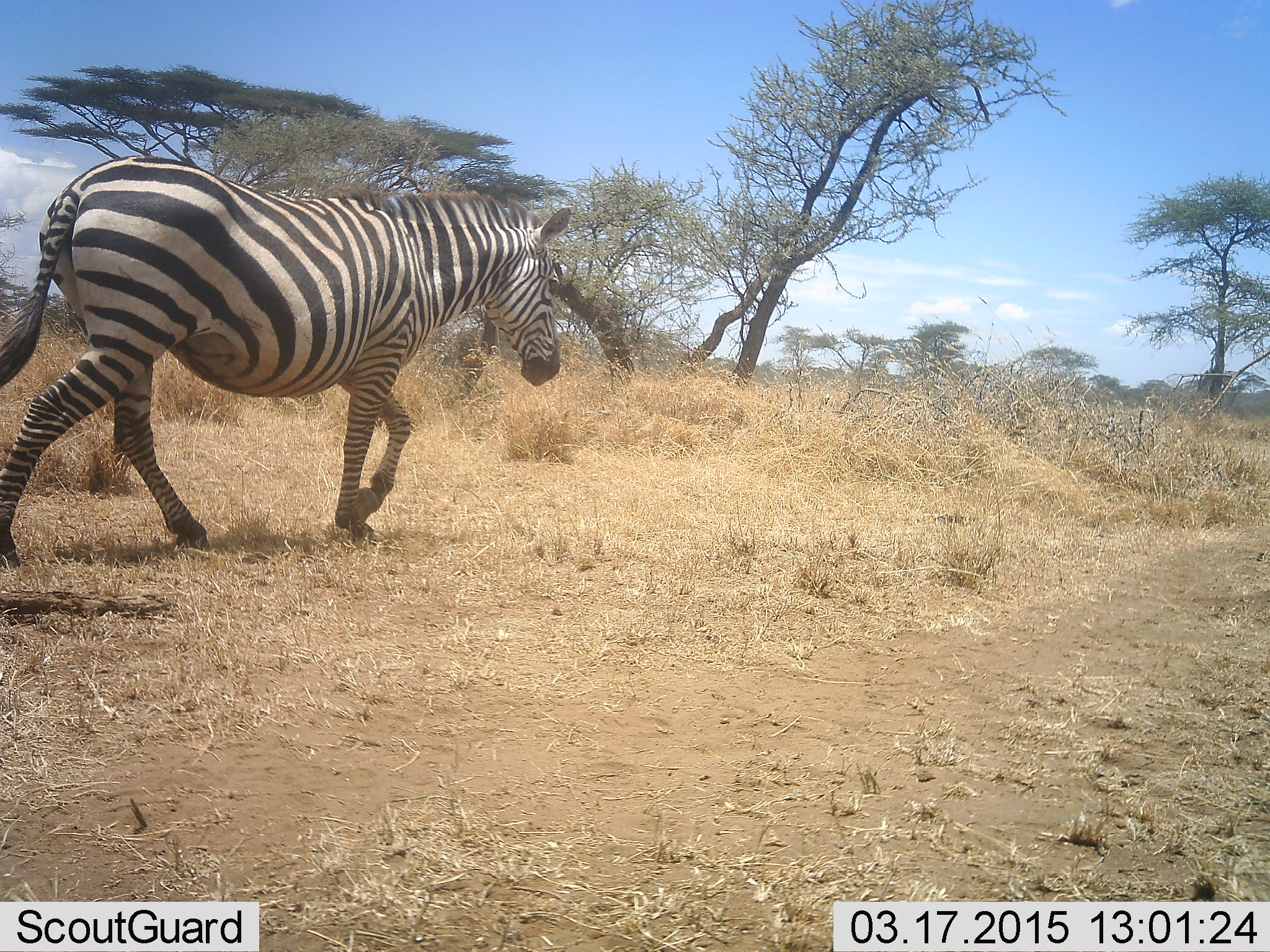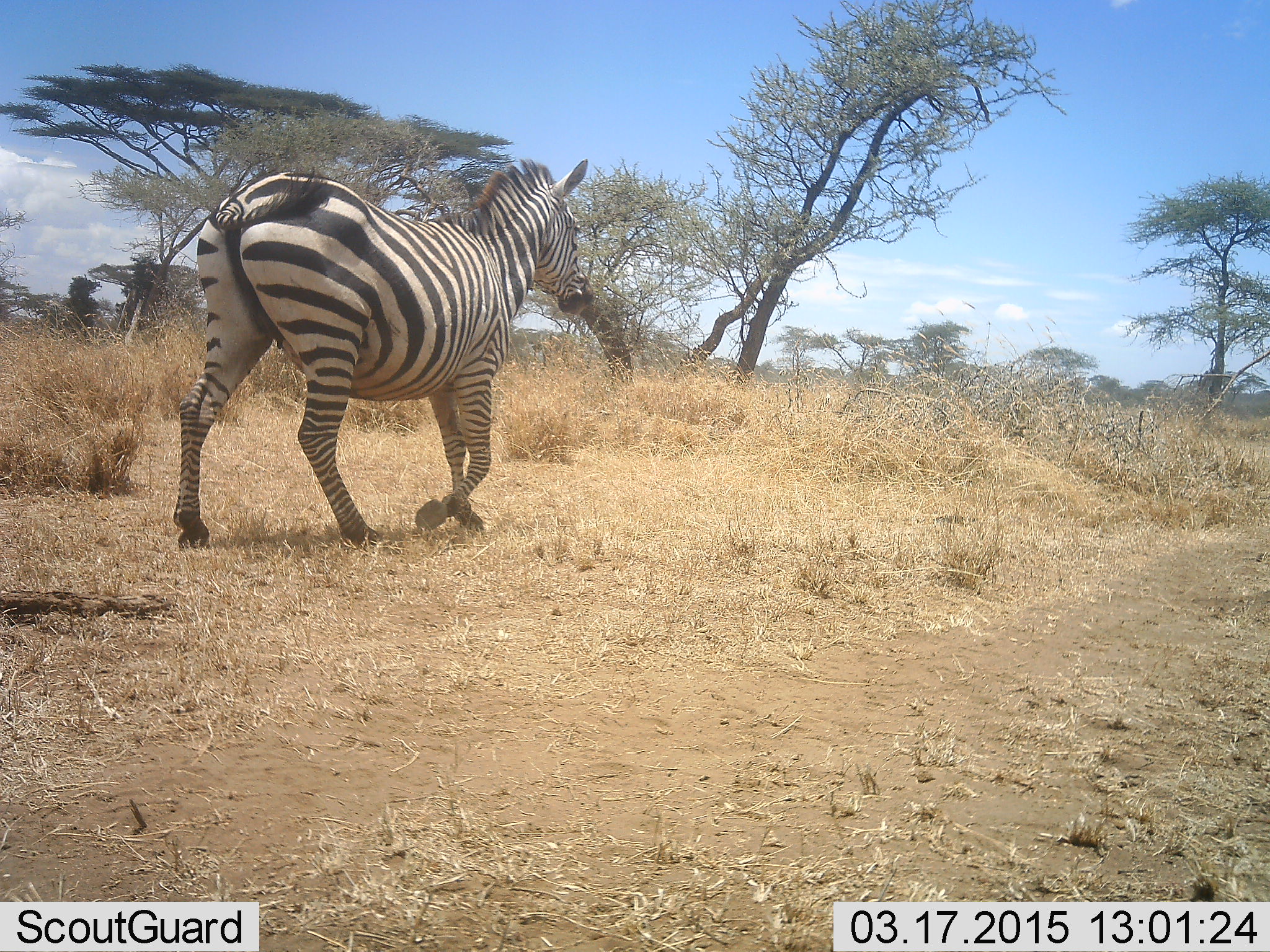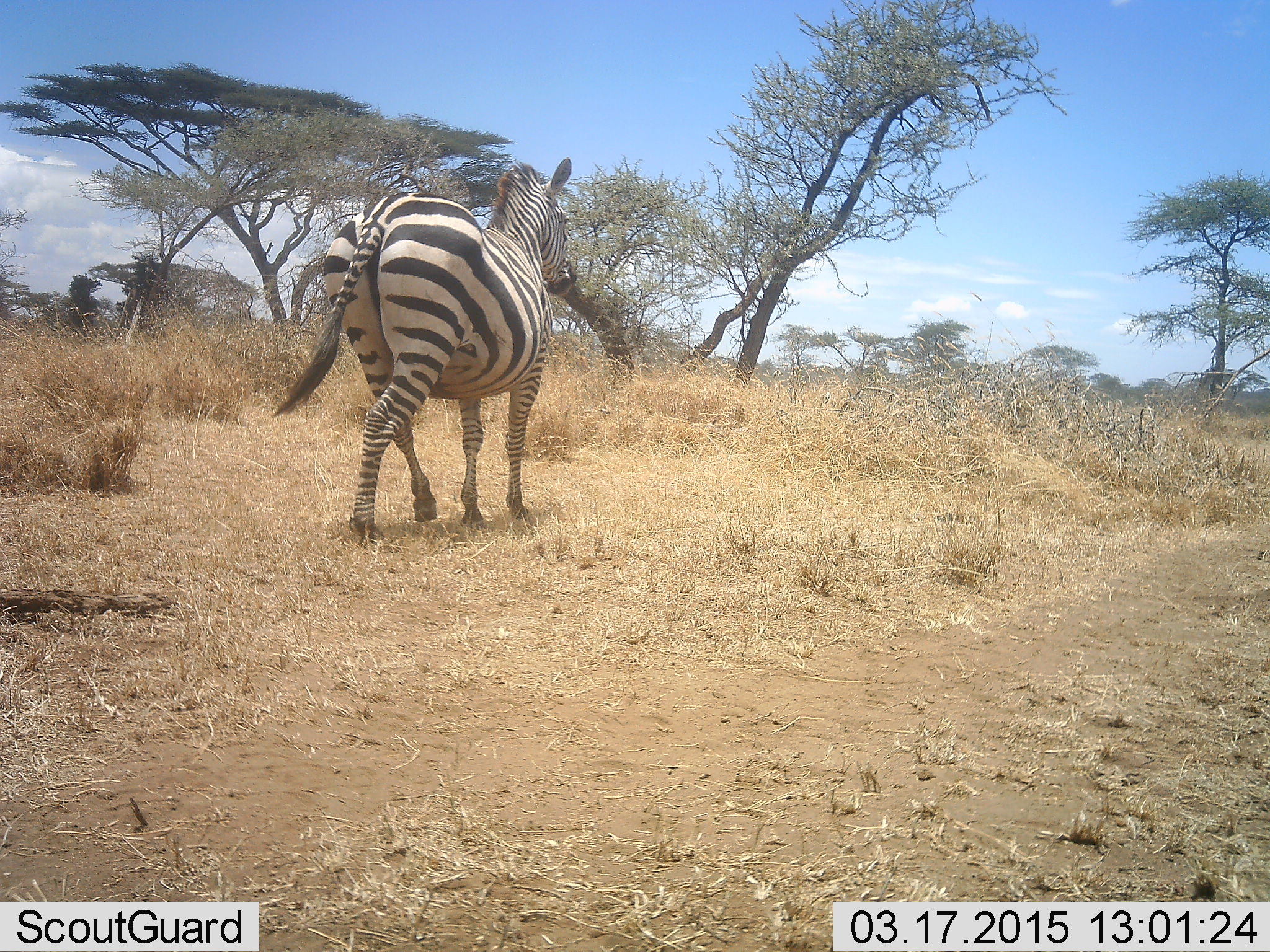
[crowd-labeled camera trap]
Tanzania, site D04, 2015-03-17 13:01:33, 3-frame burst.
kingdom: Animalia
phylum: Chordata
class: Mammalia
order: Perissodactyla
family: Equidae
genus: Equus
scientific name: Equus quagga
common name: plains zebra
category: zebra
Zebra (plains zebra) (Equus quagga), count 1. Behavior (volunteer vote fractions): standing 0%, resting 0%, moving 100%, interacting 0%. Young present (vote fraction): 0%. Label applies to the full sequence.